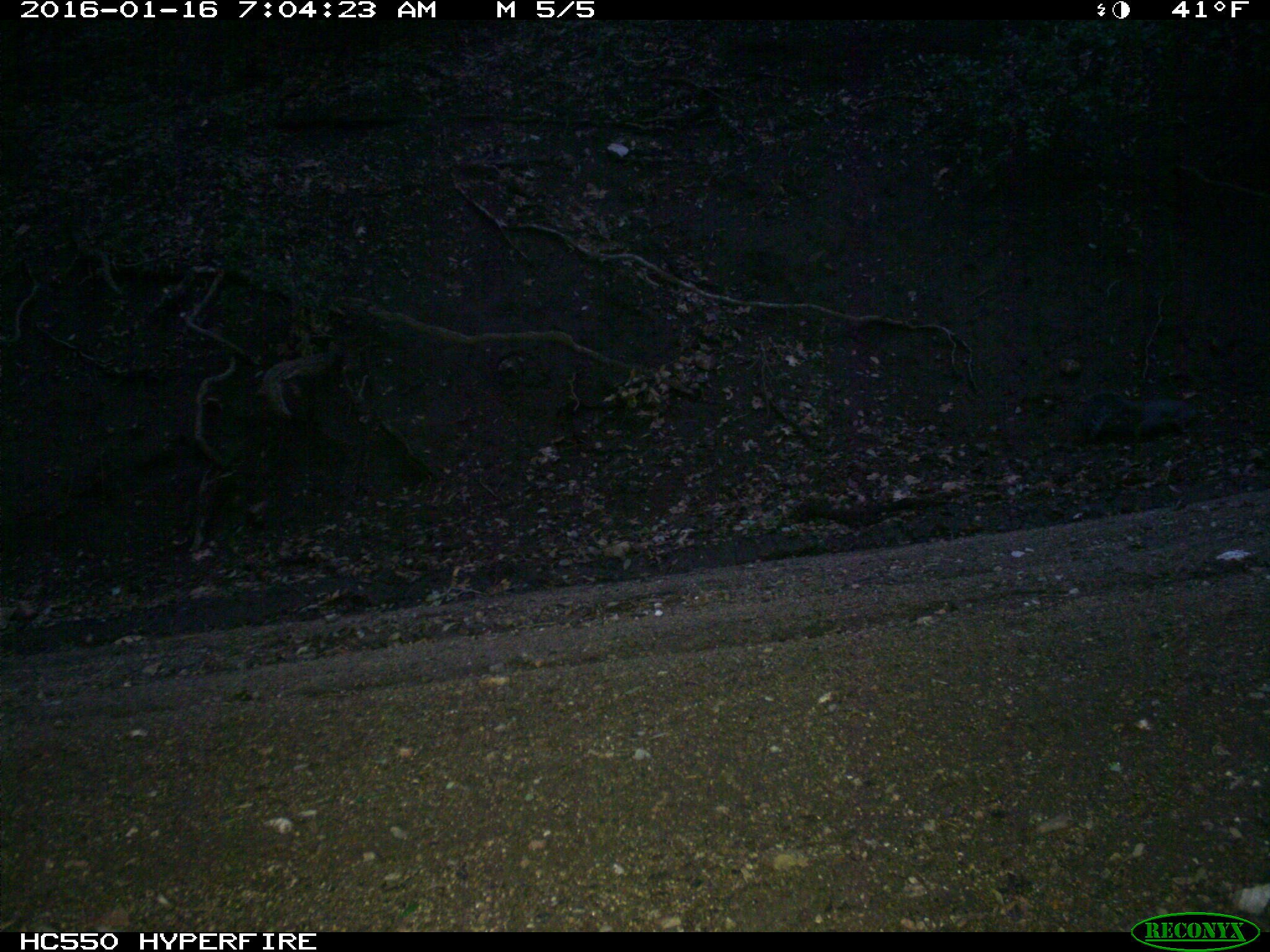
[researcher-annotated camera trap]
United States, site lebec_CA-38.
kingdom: Animalia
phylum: Chordata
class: Mammalia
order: Rodentia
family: Sciuridae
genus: Sciurus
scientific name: Sciurus carolinensis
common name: eastern gray squirrel